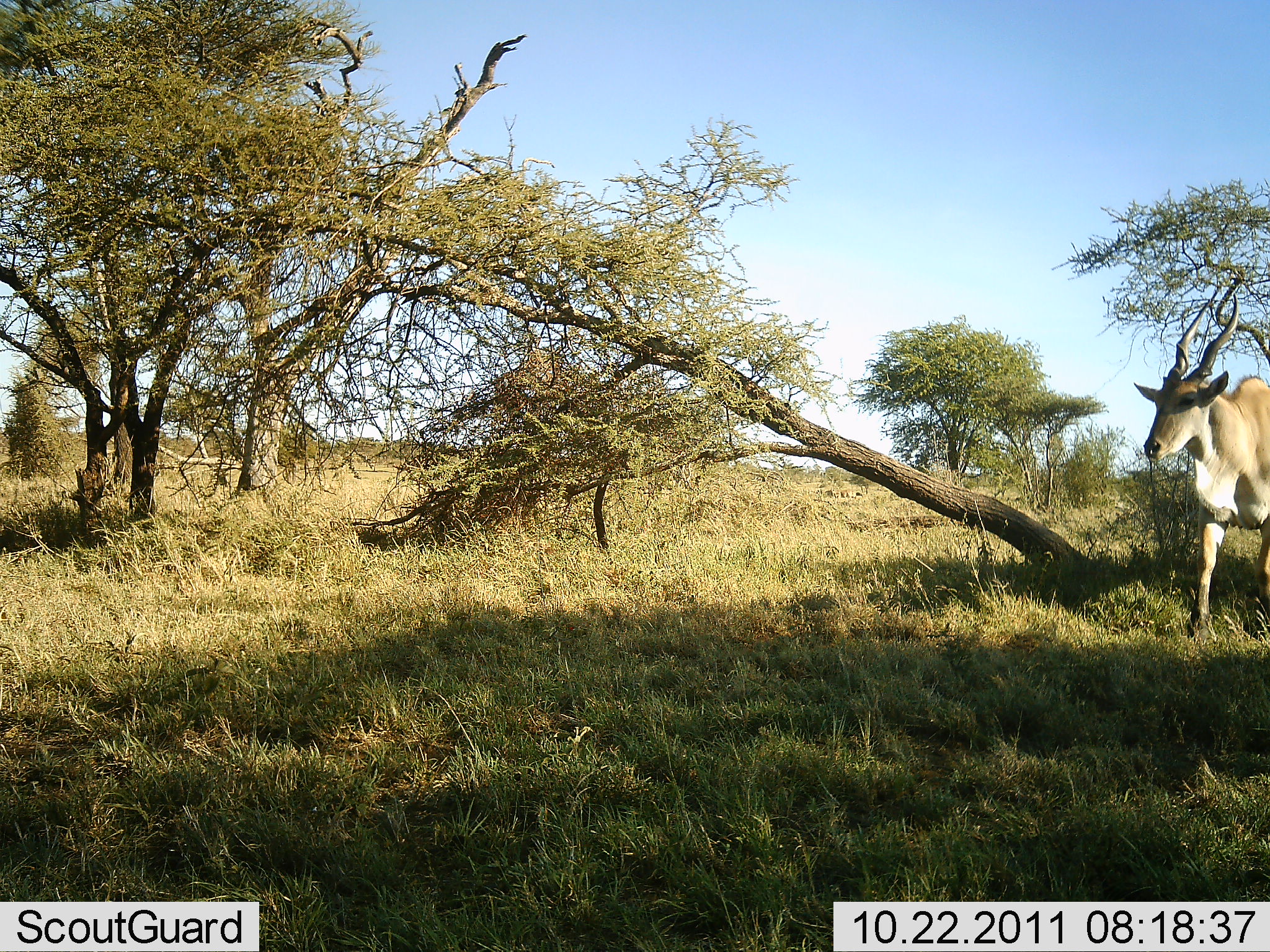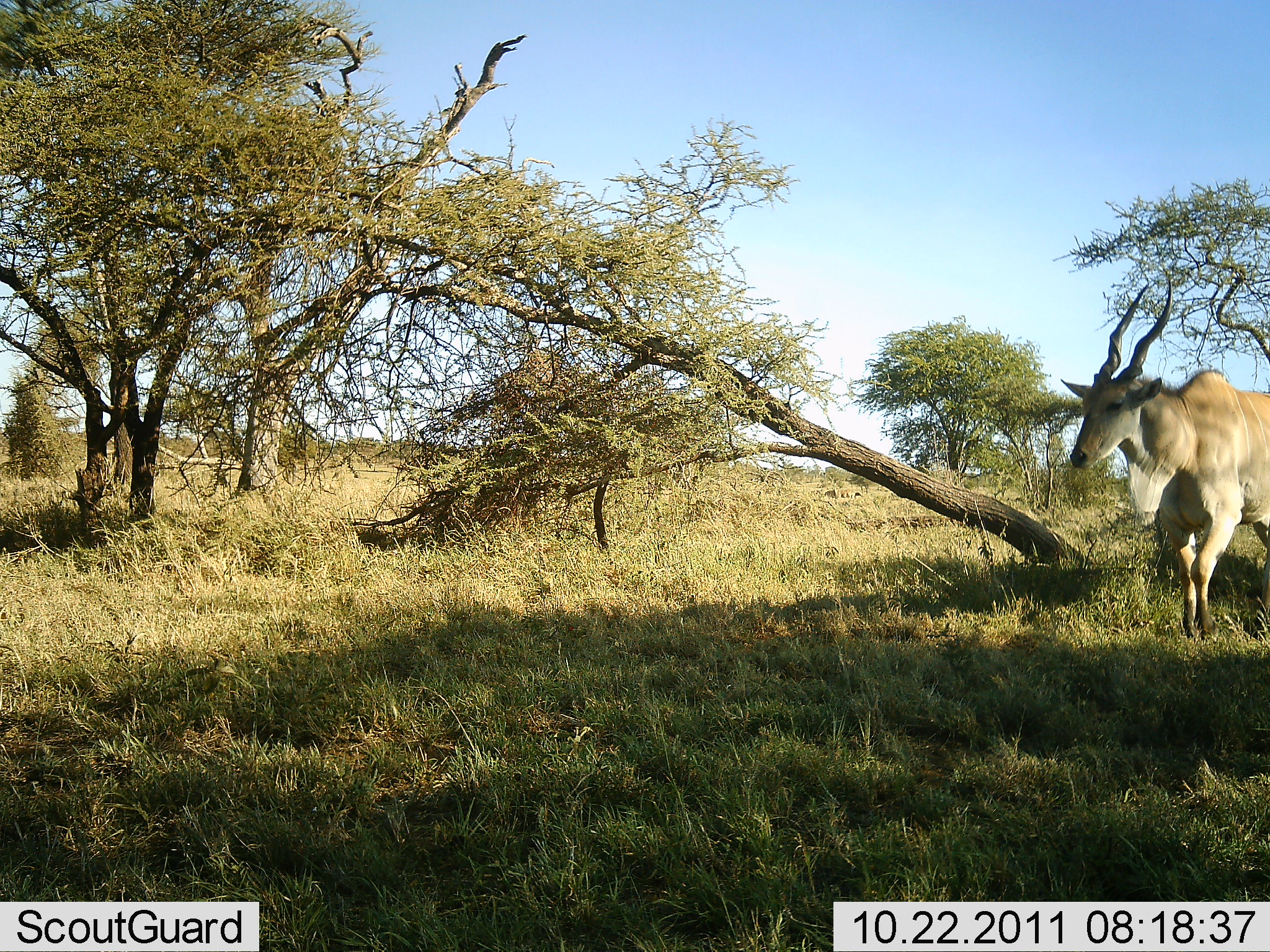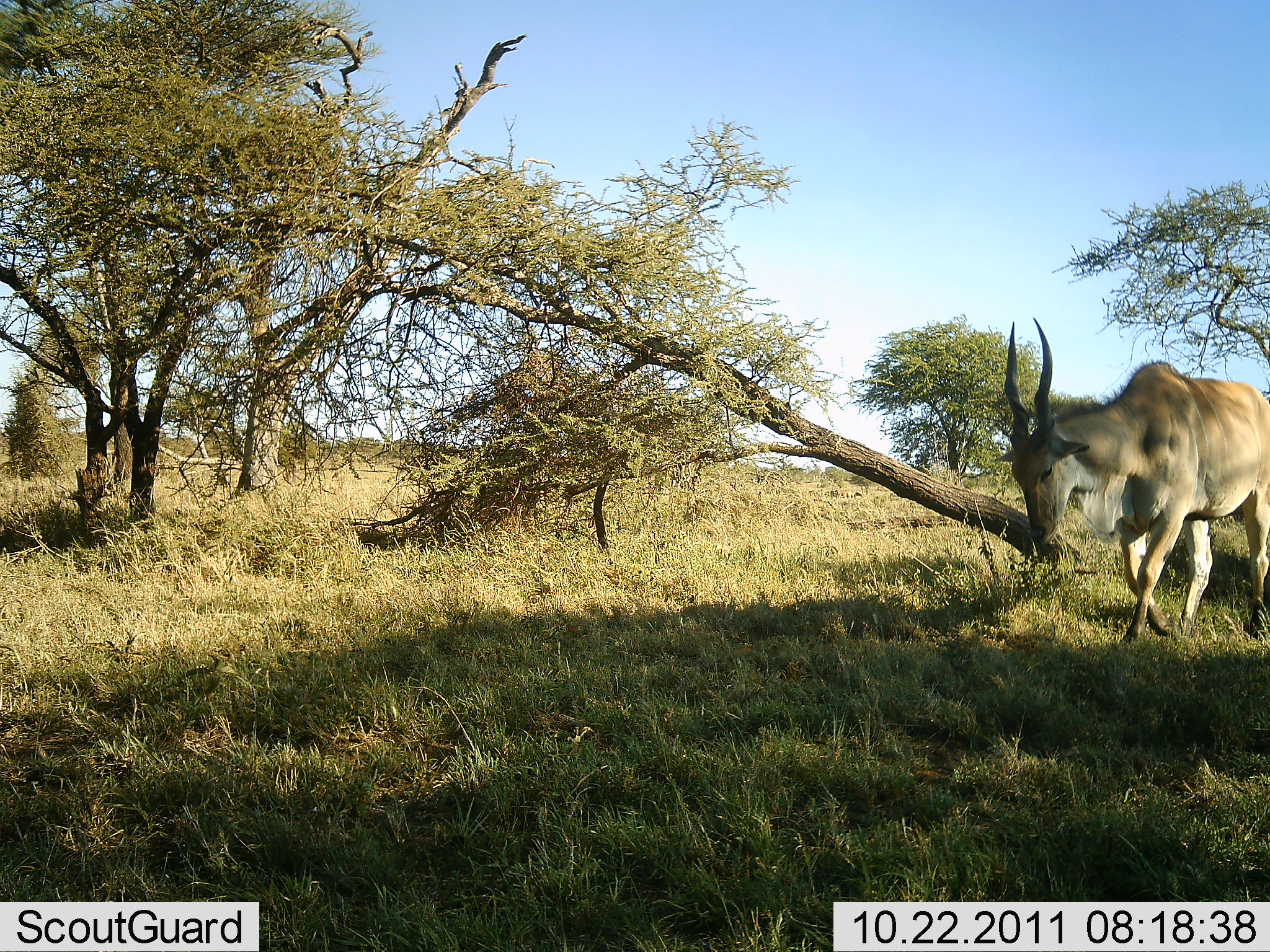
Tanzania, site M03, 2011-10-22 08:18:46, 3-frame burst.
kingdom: Animalia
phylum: Chordata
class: Mammalia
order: Artiodactyla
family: Bovidae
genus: Tragelaphus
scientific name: Tragelaphus oryx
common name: eland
Eland (Tragelaphus oryx), count 1. Behavior (volunteer vote fractions): standing 11%, resting 0%, moving 89%, interacting 0%. Young present (vote fraction): 0%. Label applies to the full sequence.